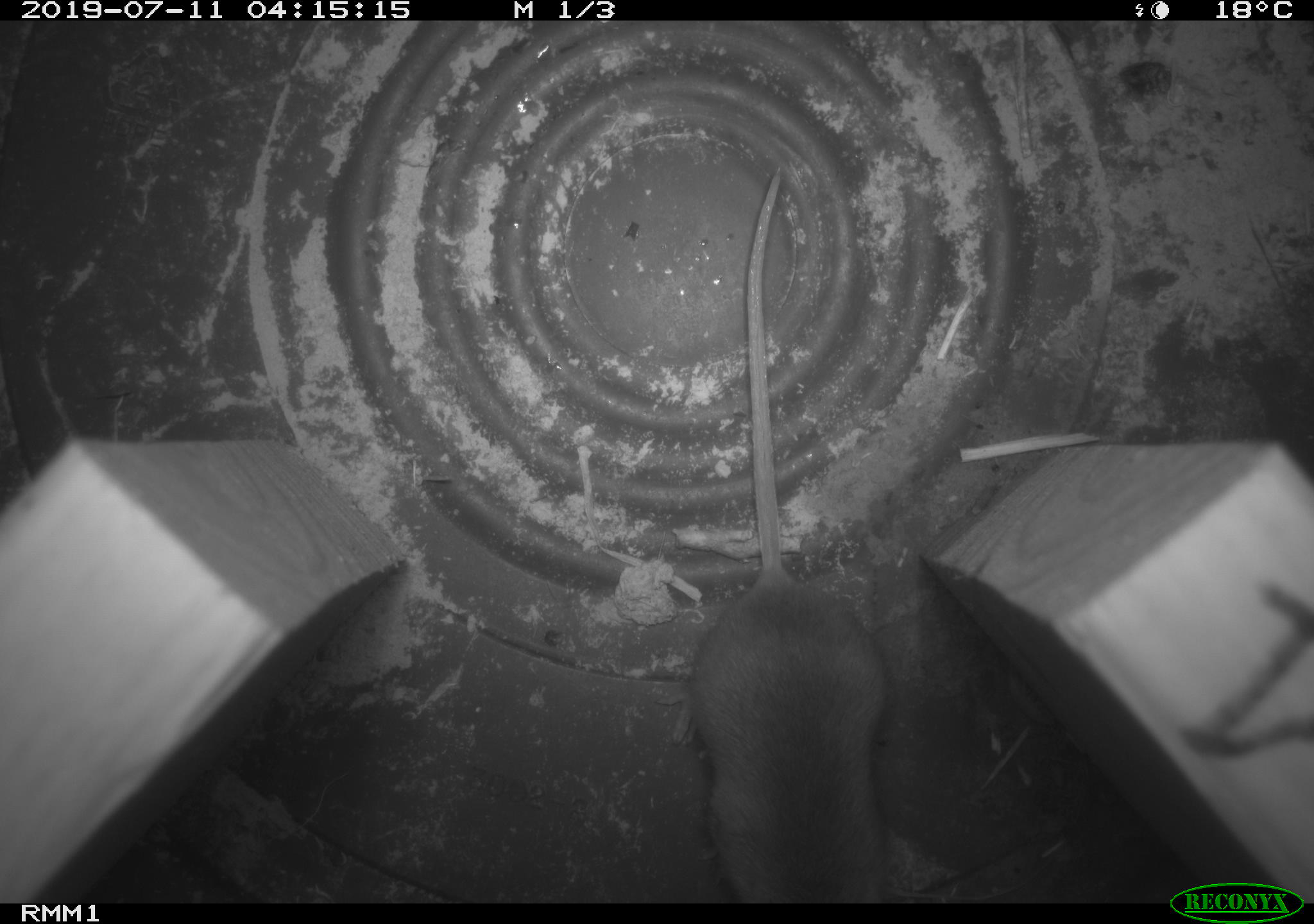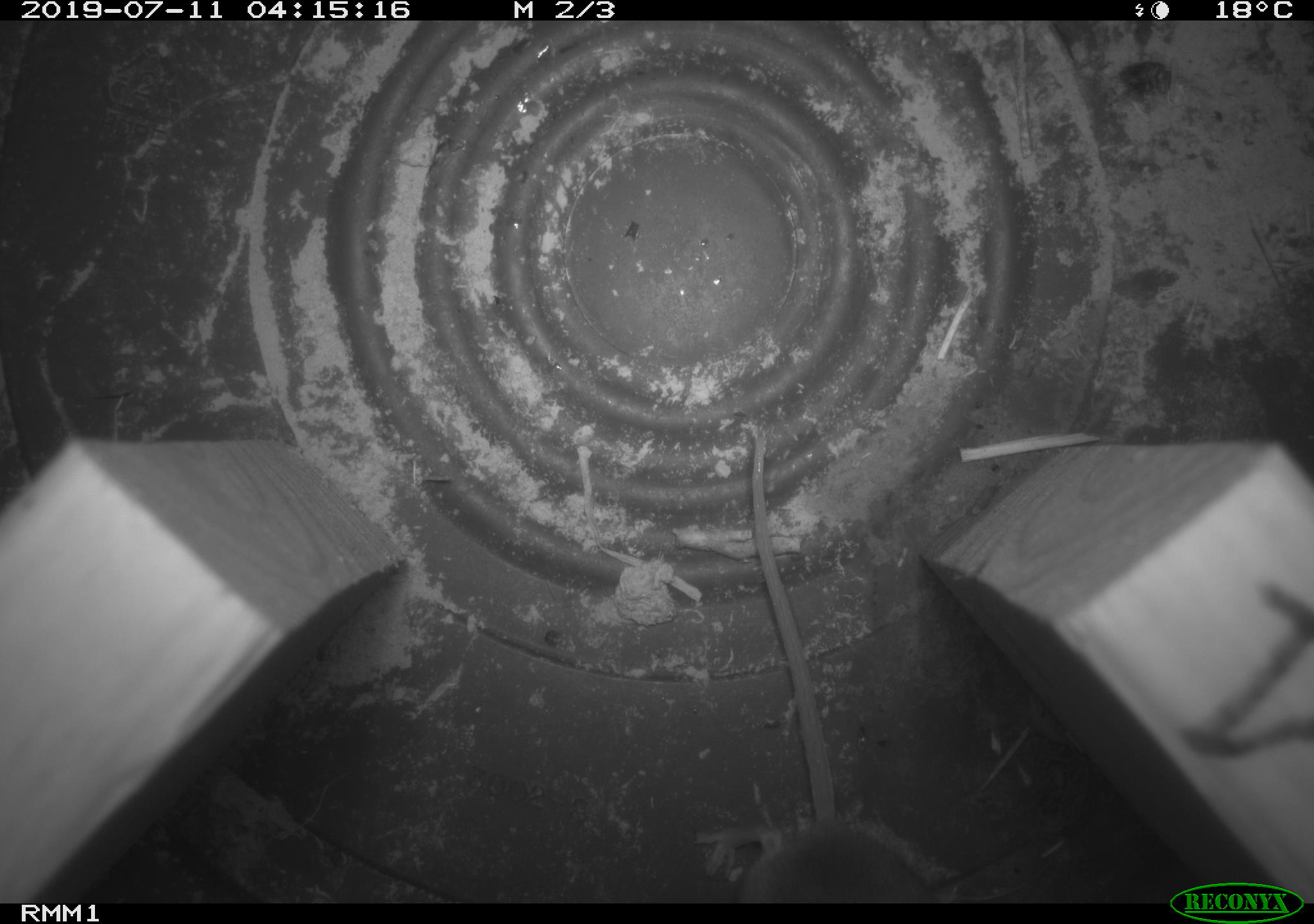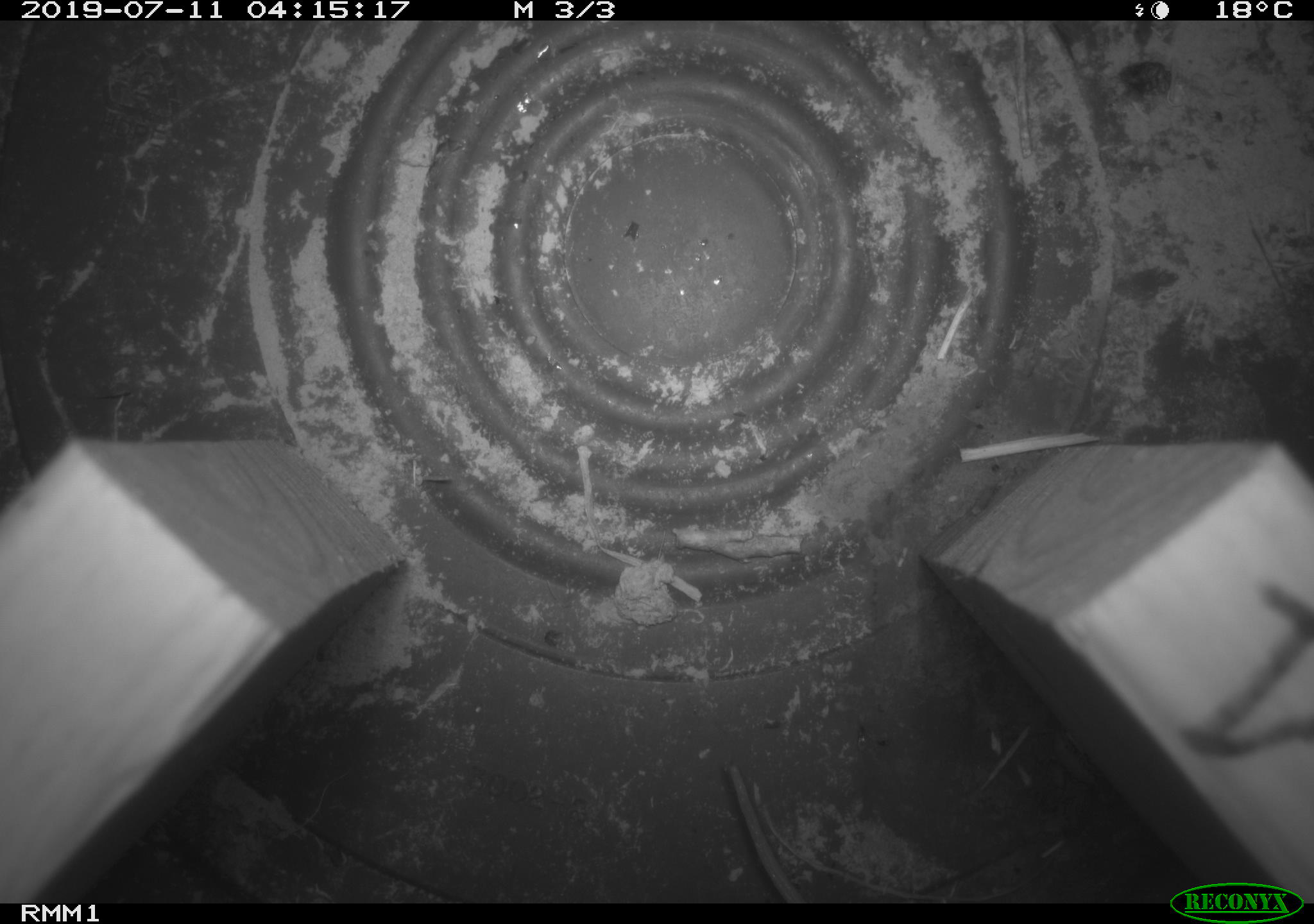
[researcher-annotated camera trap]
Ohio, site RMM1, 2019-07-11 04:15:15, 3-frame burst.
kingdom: Animalia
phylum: Chordata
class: Mammalia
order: Rodentia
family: Cricetidae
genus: Peromyscus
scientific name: Peromyscus leucopus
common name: white-footed mouse